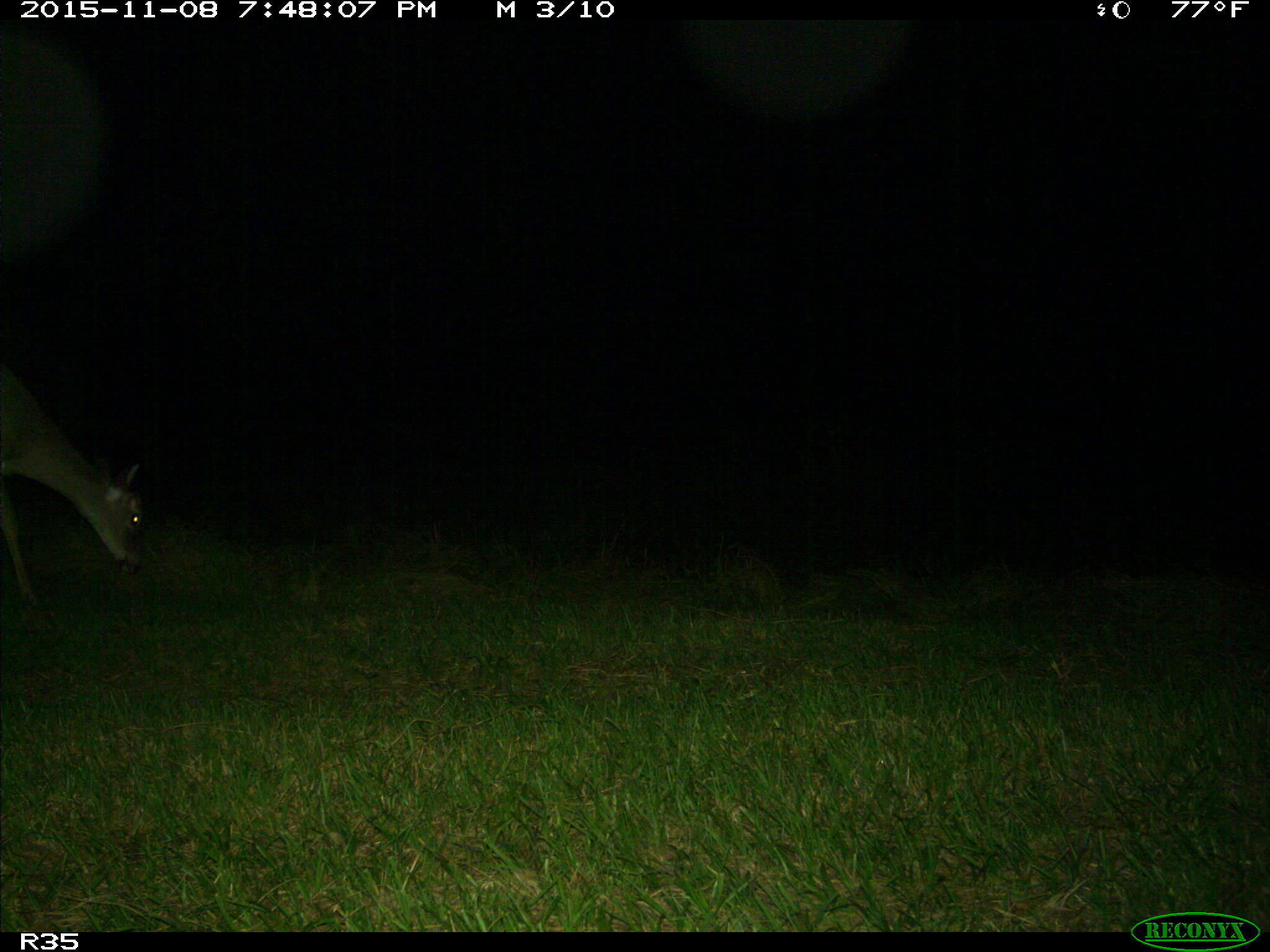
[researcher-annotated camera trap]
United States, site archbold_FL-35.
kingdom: Animalia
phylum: Chordata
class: Mammalia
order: Artiodactyla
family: Cervidae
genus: Odocoileus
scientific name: Odocoileus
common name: deer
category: unidentified deer